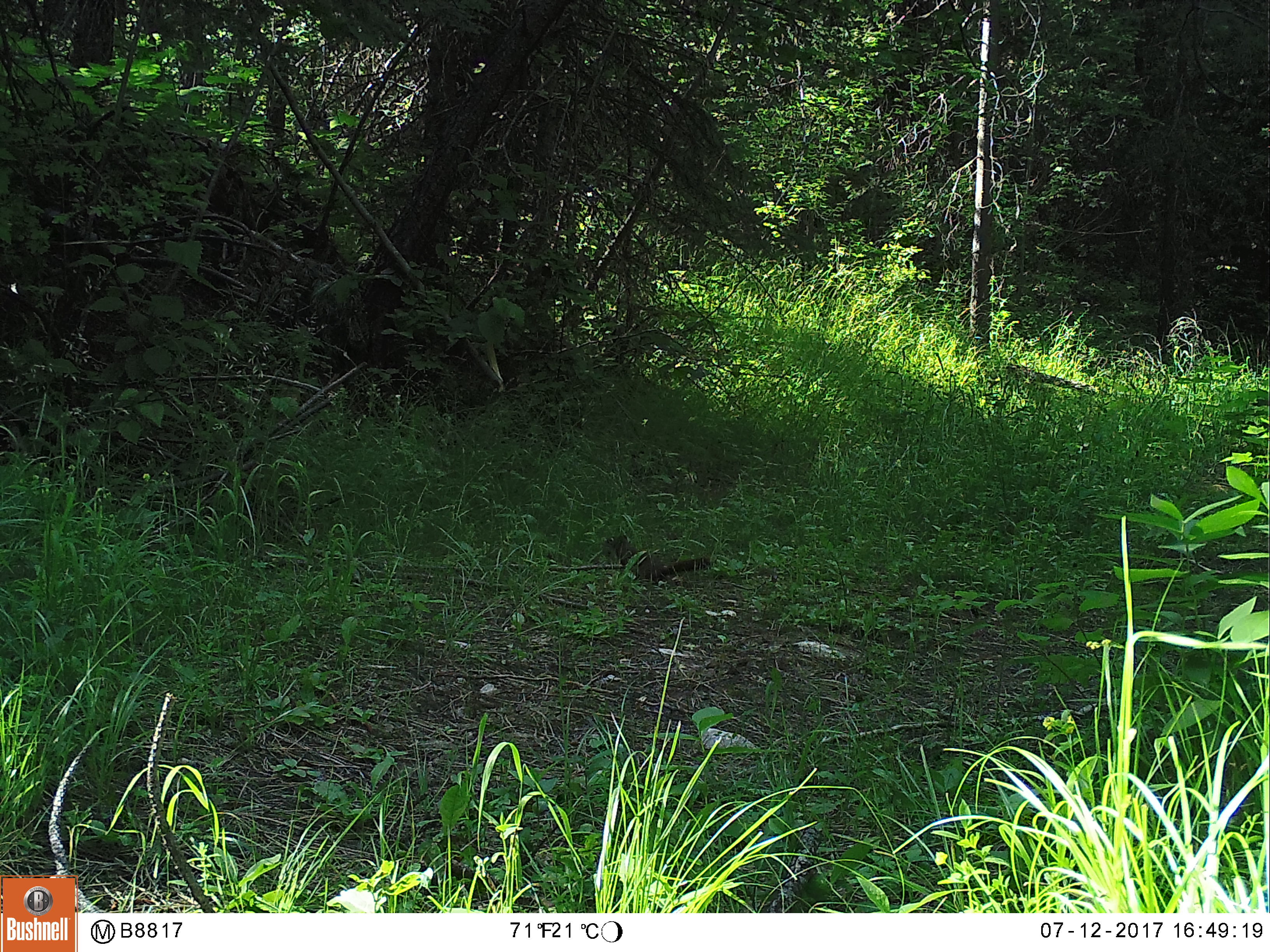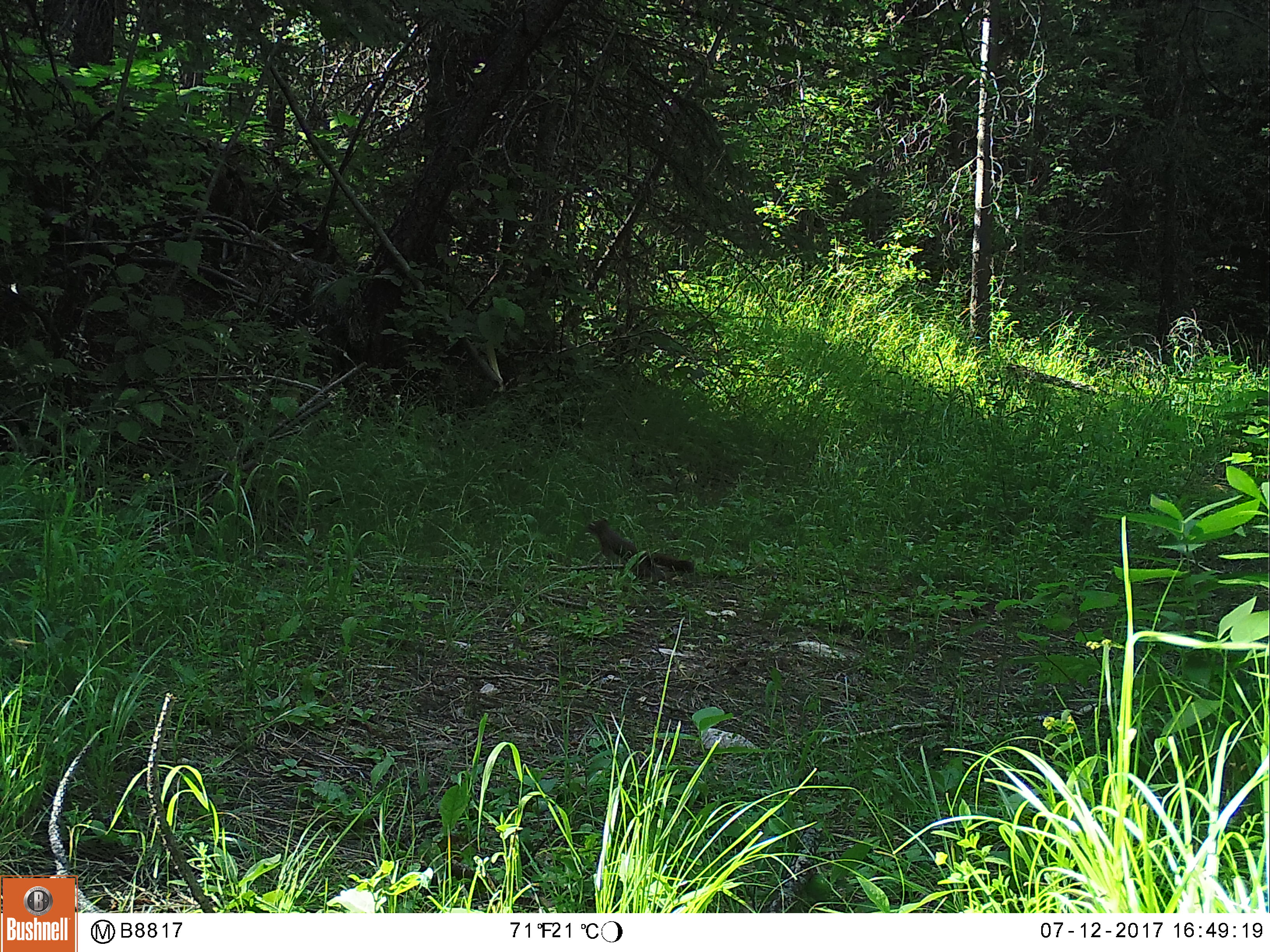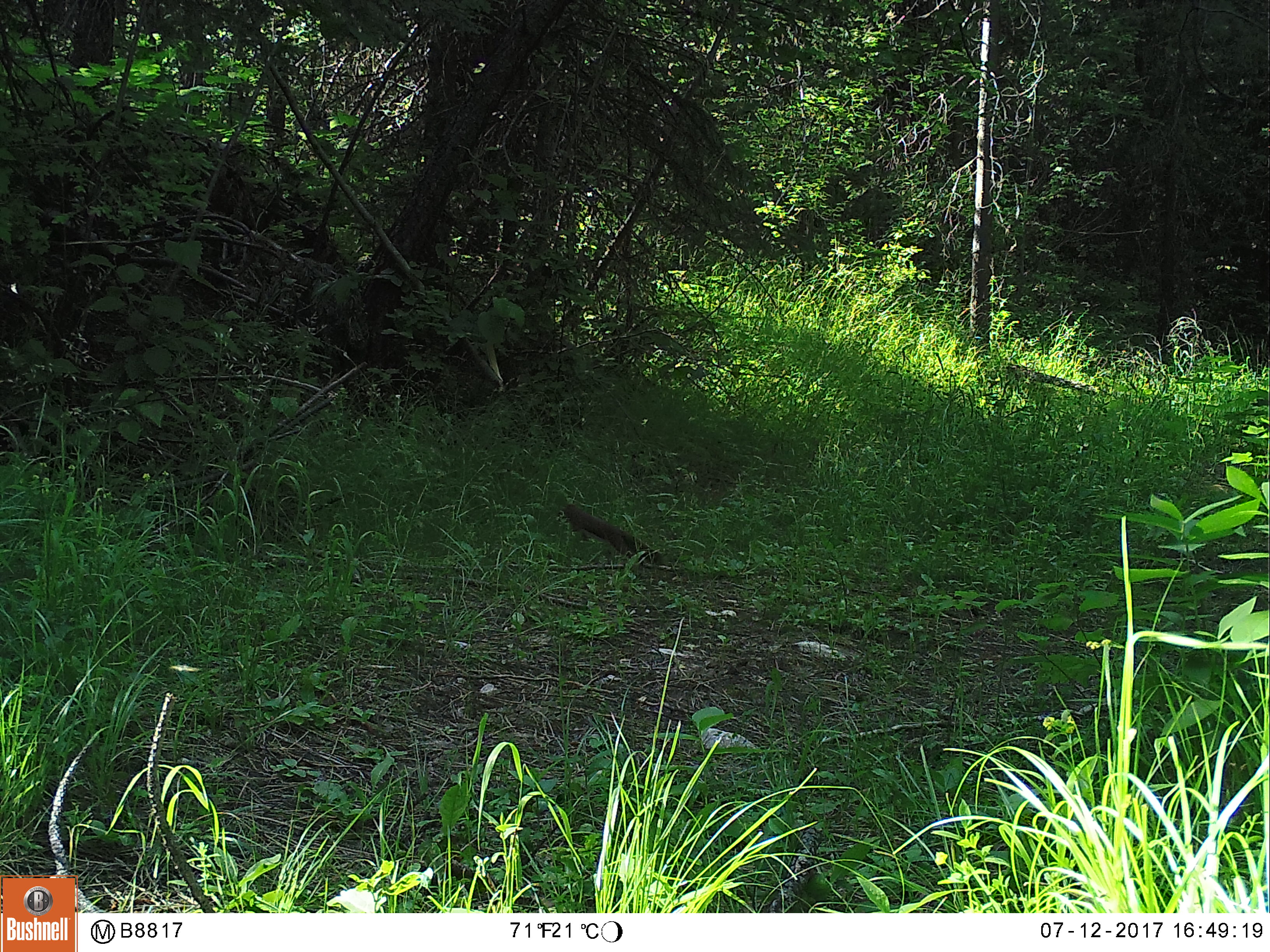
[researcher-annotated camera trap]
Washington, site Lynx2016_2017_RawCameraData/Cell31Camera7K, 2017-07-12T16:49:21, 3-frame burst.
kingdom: Animalia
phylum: Chordata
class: Mammalia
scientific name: Mammalia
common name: small mammal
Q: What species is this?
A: Small mammal (Mammalia).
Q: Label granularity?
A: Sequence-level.